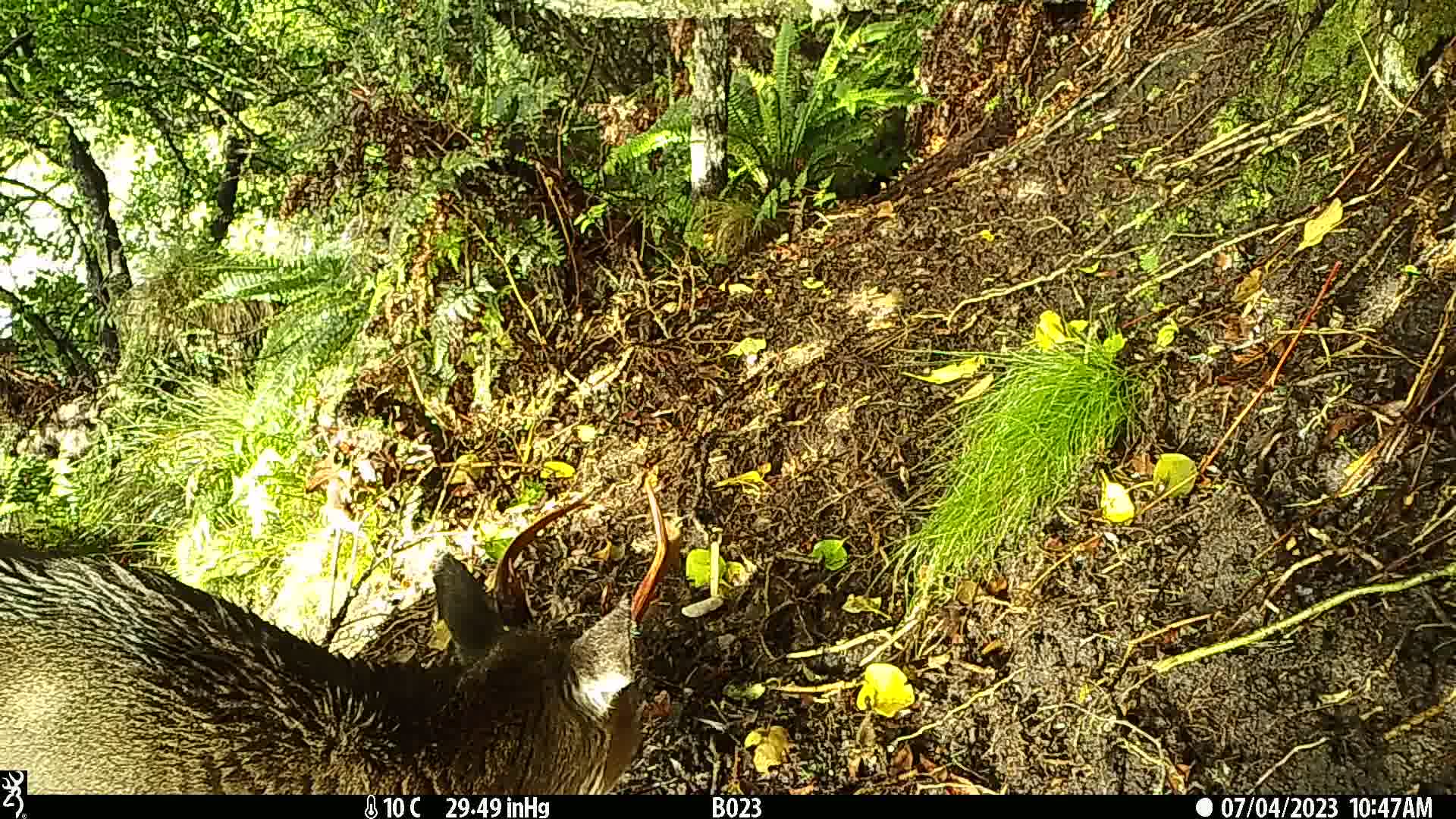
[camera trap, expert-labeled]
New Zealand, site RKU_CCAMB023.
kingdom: Animalia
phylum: Chordata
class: Mammalia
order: Artiodactyla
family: Cervidae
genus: Odocoileus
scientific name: Odocoileus virginianus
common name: white-tailed deer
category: white tailed deer